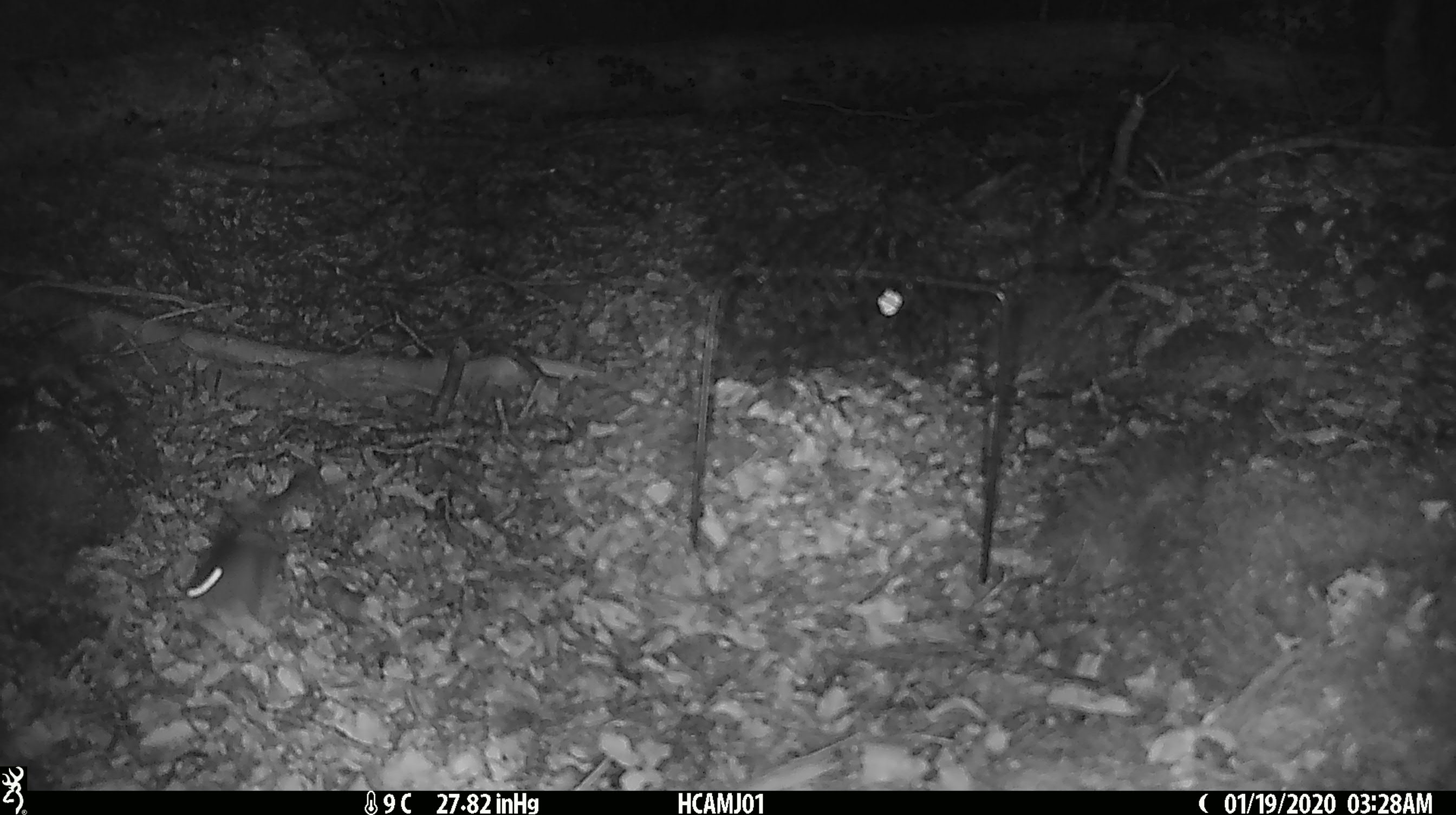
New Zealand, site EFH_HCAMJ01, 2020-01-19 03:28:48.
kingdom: Animalia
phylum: Chordata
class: Mammalia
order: Rodentia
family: Muridae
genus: Mus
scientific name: Mus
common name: mouse